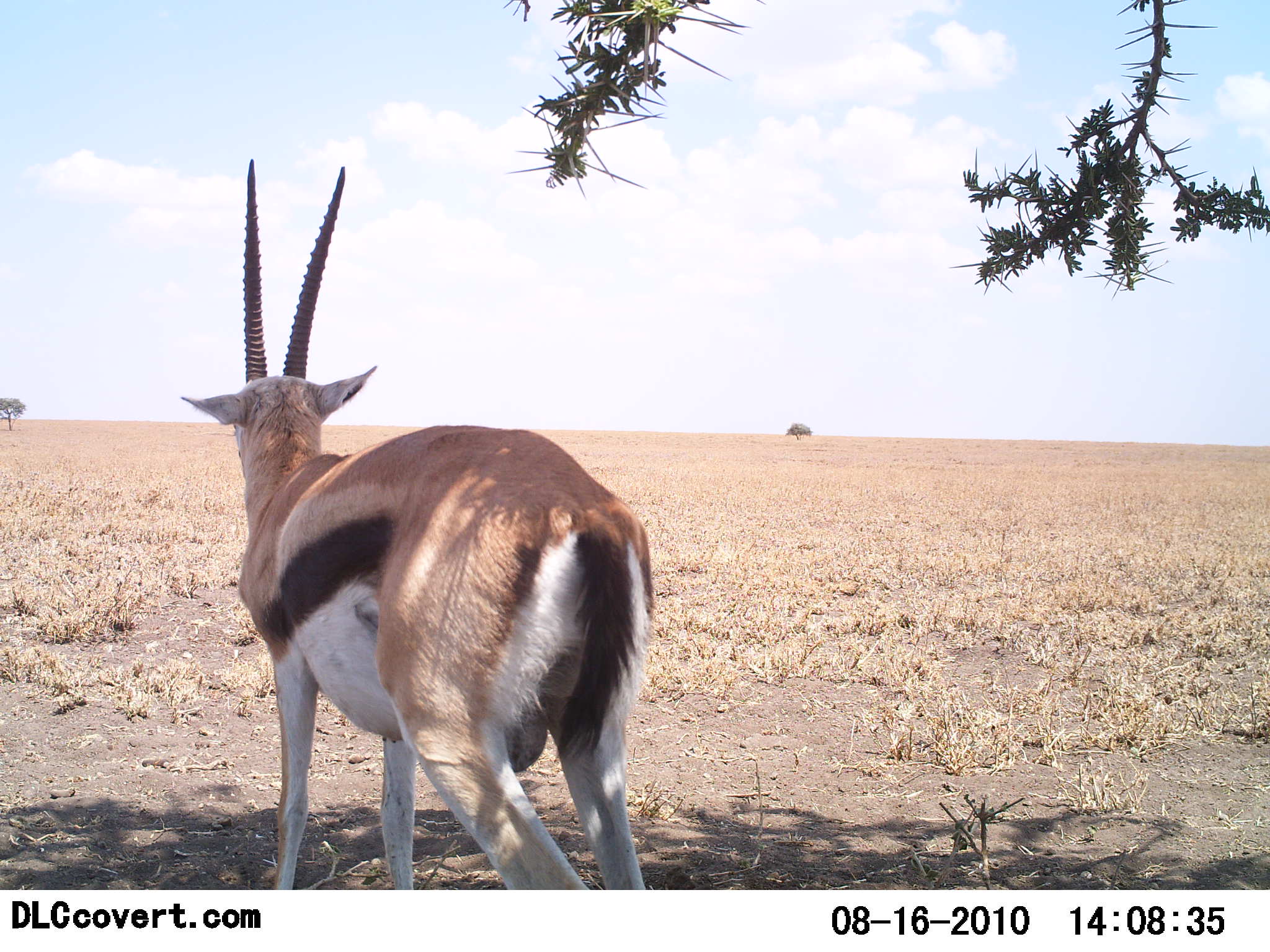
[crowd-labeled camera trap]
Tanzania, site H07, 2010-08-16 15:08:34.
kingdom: Animalia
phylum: Chordata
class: Mammalia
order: Artiodactyla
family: Bovidae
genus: Eudorcas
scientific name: Eudorcas thomsonii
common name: thomson's gazelle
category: gazellethomsons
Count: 1.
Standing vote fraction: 100%.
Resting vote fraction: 0%.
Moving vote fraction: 0%.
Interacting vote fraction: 0%.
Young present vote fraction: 0%.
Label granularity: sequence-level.